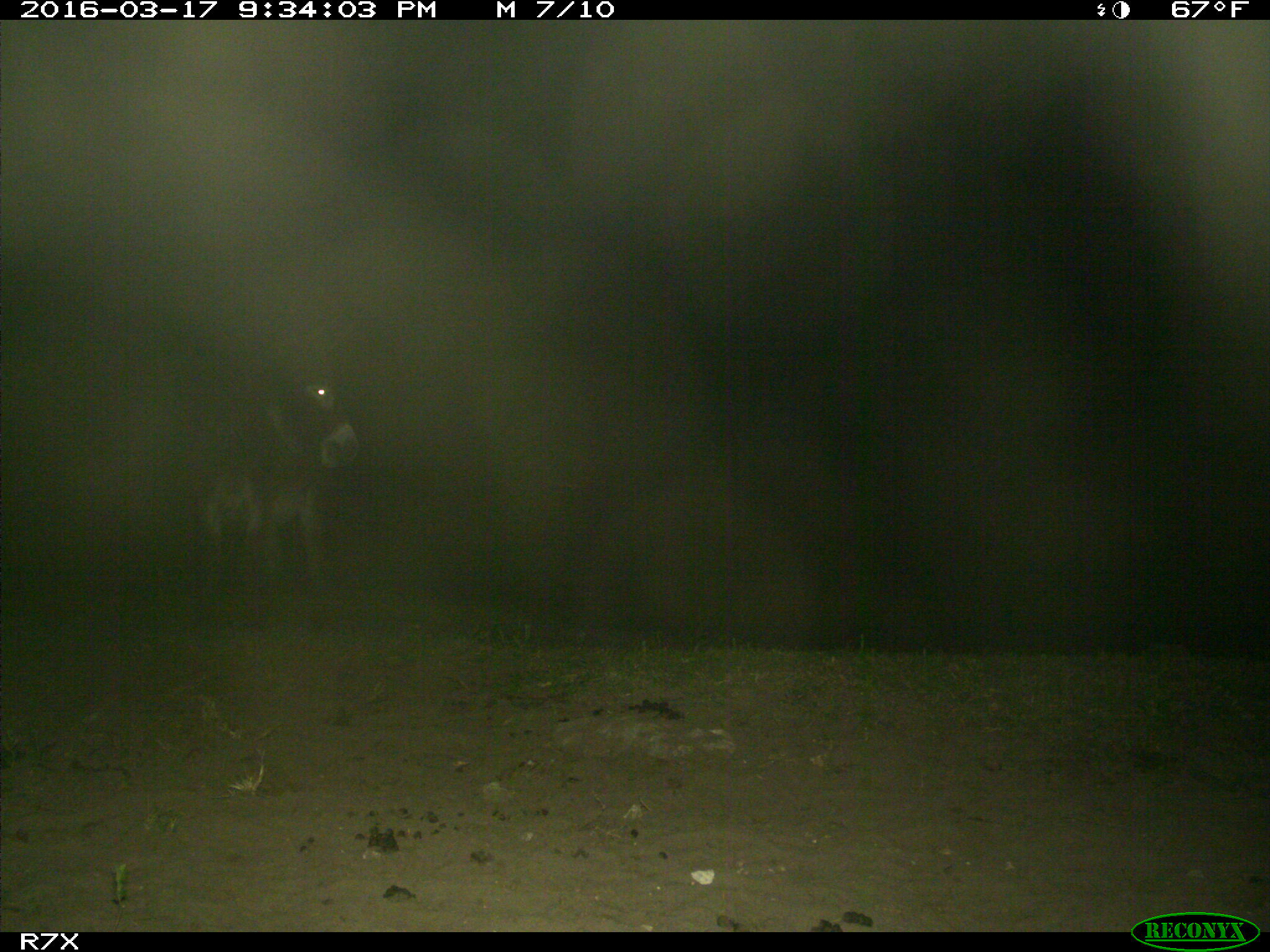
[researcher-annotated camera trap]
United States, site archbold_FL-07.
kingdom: Animalia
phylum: Chordata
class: Mammalia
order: Perissodactyla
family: Equidae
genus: Equus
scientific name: Equus africanus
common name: african wild ass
Equus africanus (african wild ass).